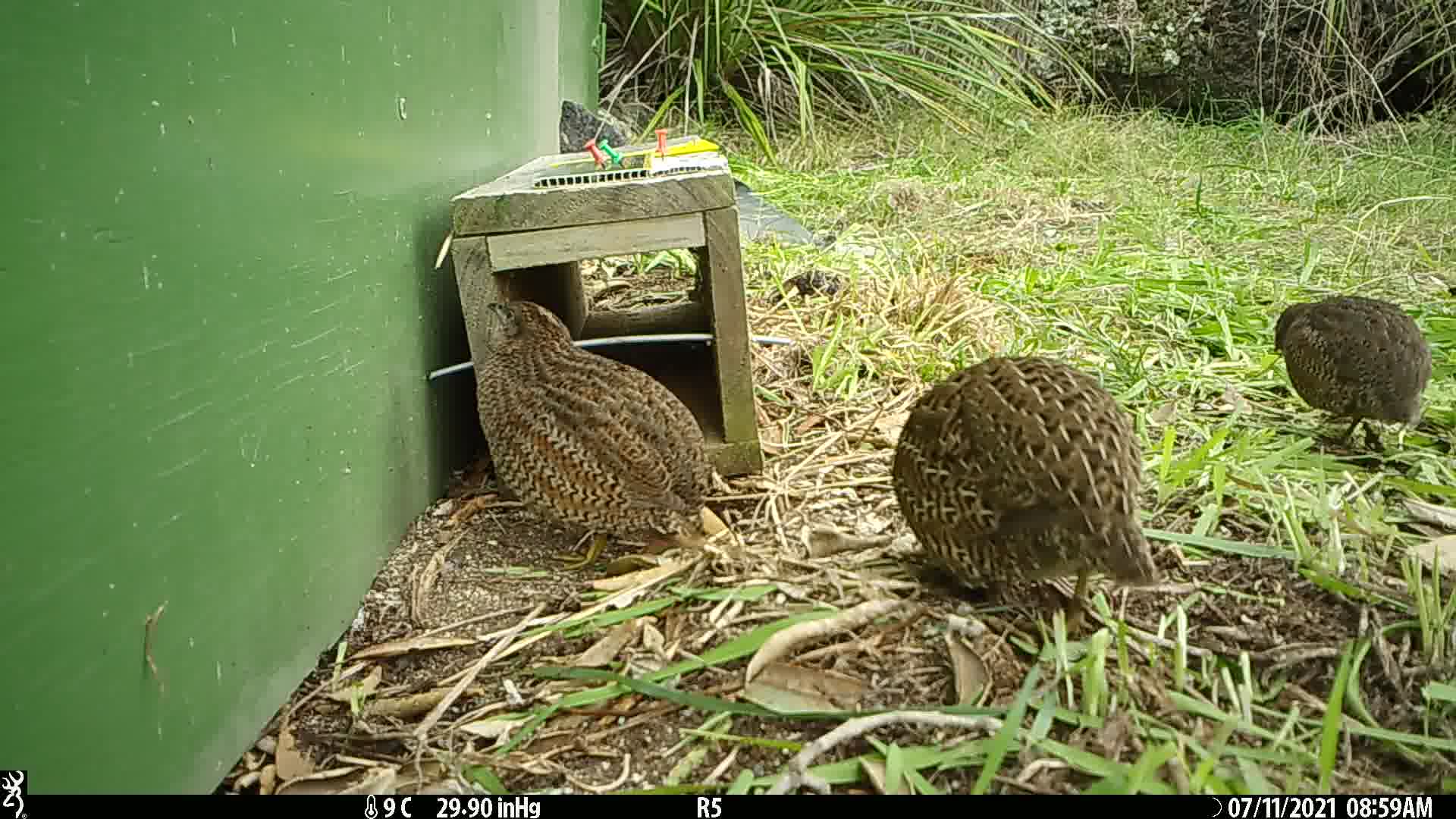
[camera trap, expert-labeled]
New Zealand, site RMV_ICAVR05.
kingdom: Animalia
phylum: Chordata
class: Aves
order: Galliformes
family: Phasianidae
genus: Synoicus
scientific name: Synoicus ypsilophorus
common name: brown quail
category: quail brown